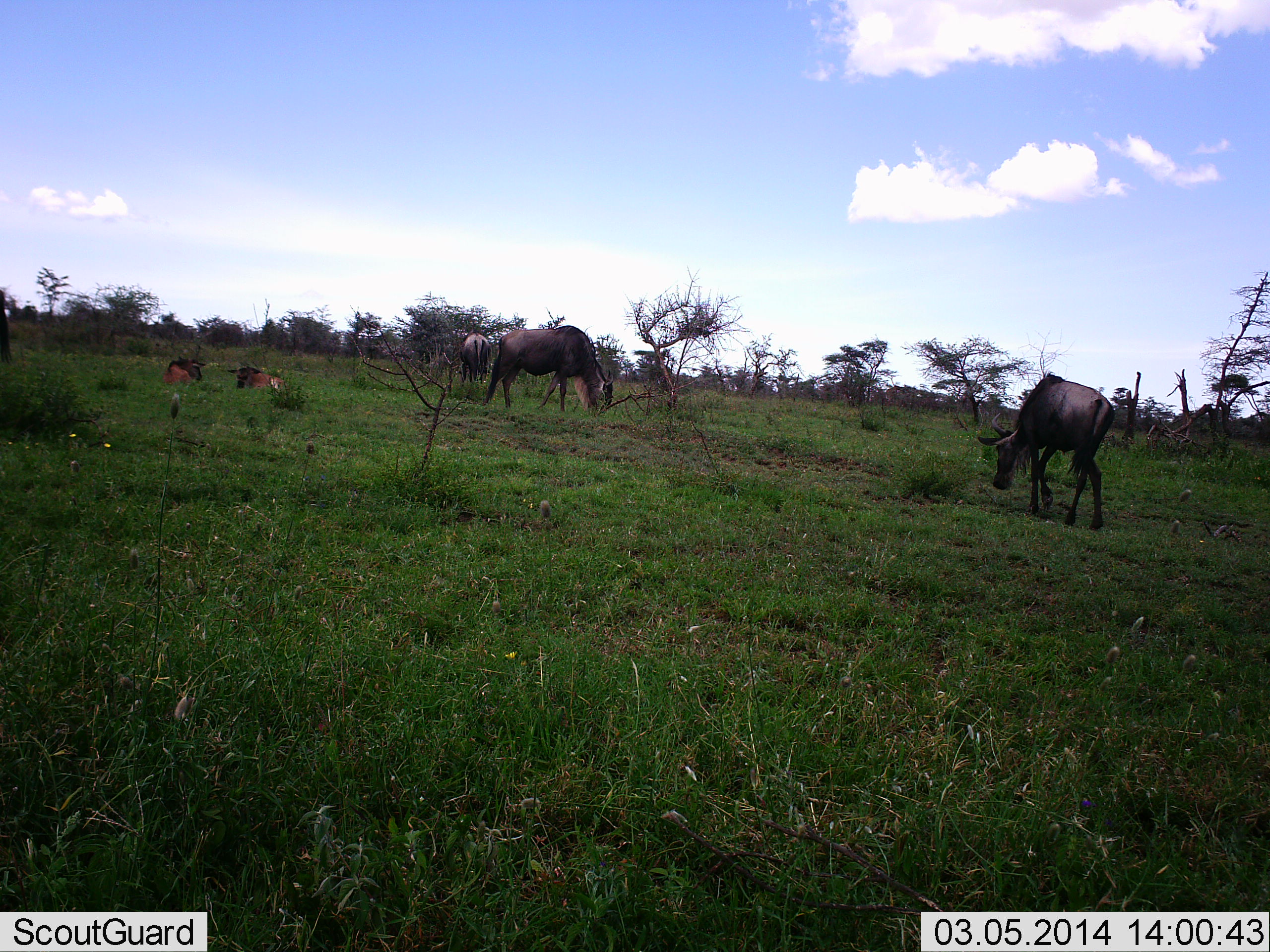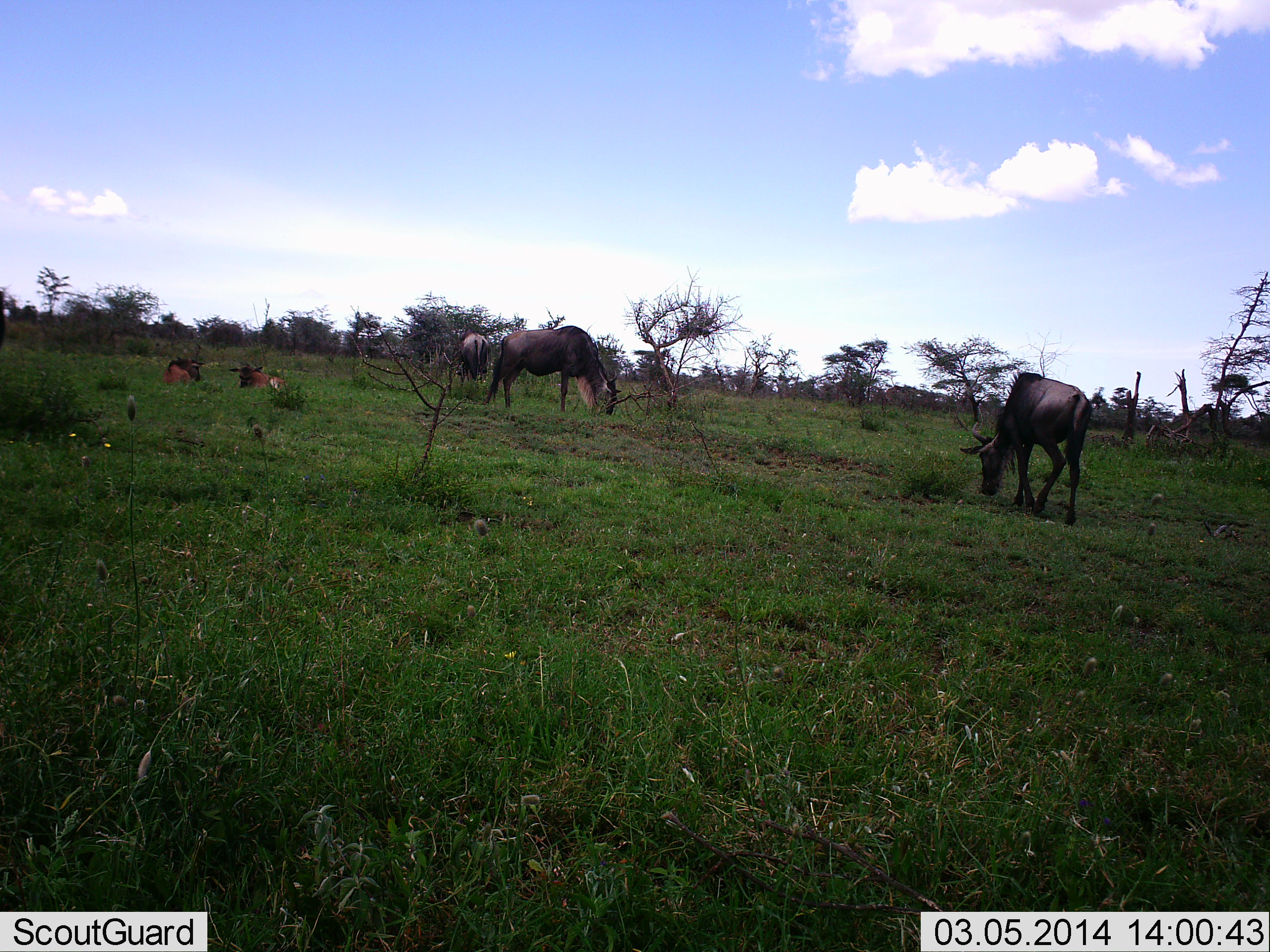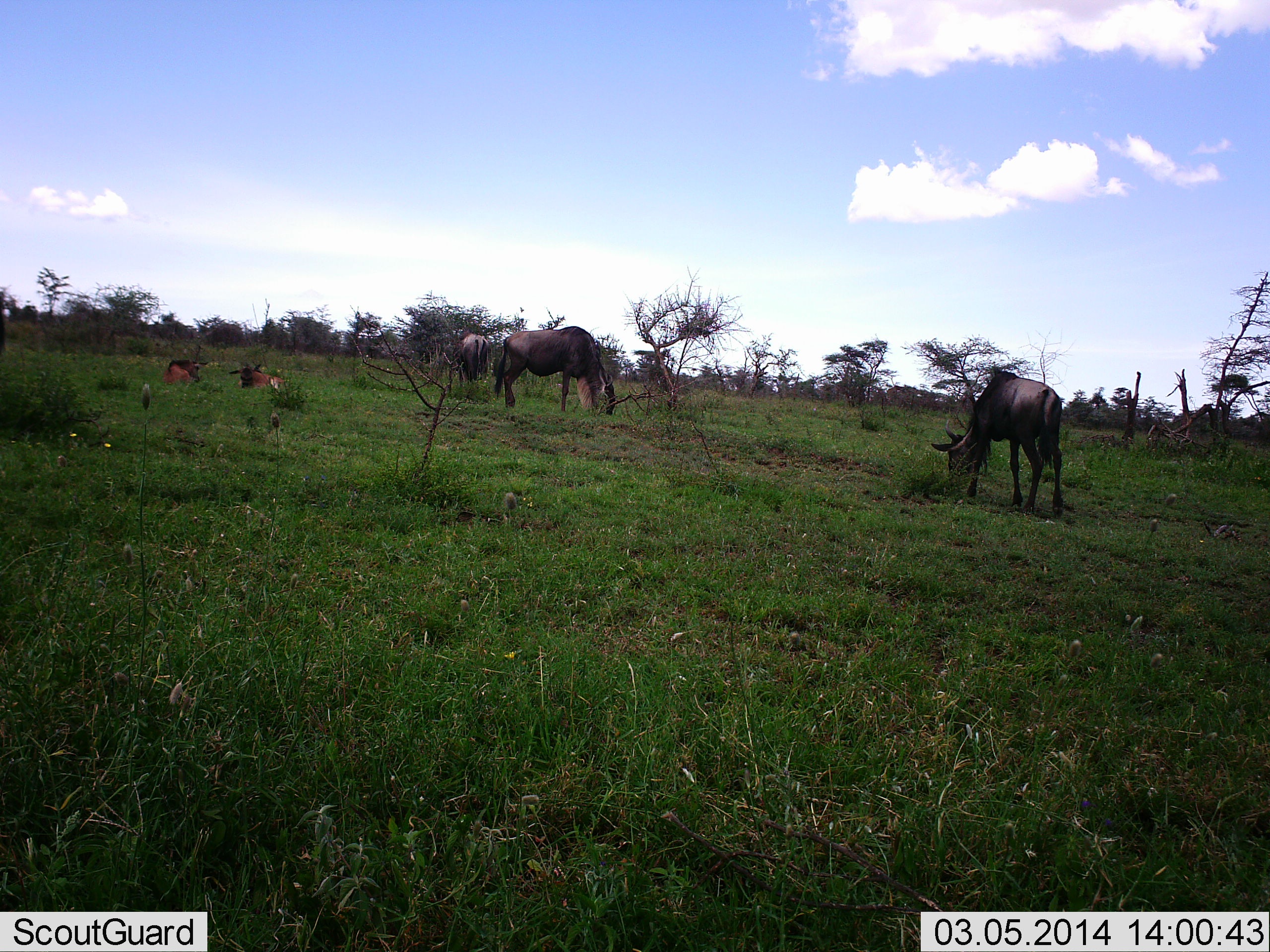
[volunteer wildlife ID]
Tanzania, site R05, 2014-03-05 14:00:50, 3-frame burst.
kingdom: Animalia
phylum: Chordata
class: Mammalia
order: Artiodactyla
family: Bovidae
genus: Connochaetes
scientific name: Connochaetes taurinus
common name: blue wildebeest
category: wildebeest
Wildebeest (blue wildebeest) (Connochaetes taurinus), count 5. Behavior (volunteer vote fractions): standing 30%, resting 60%, moving 20%, interacting 0%. Young present (vote fraction): 10%. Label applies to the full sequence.